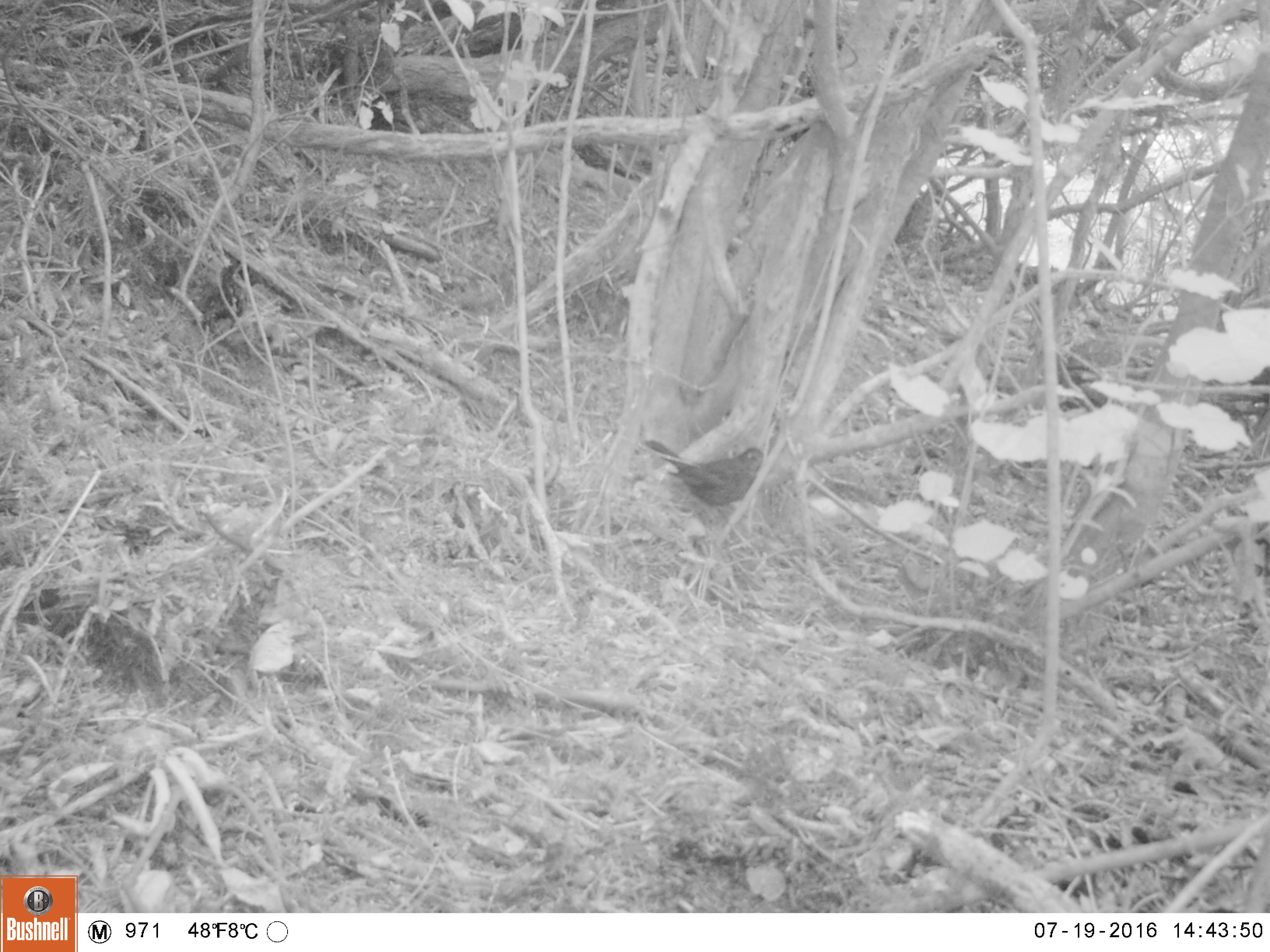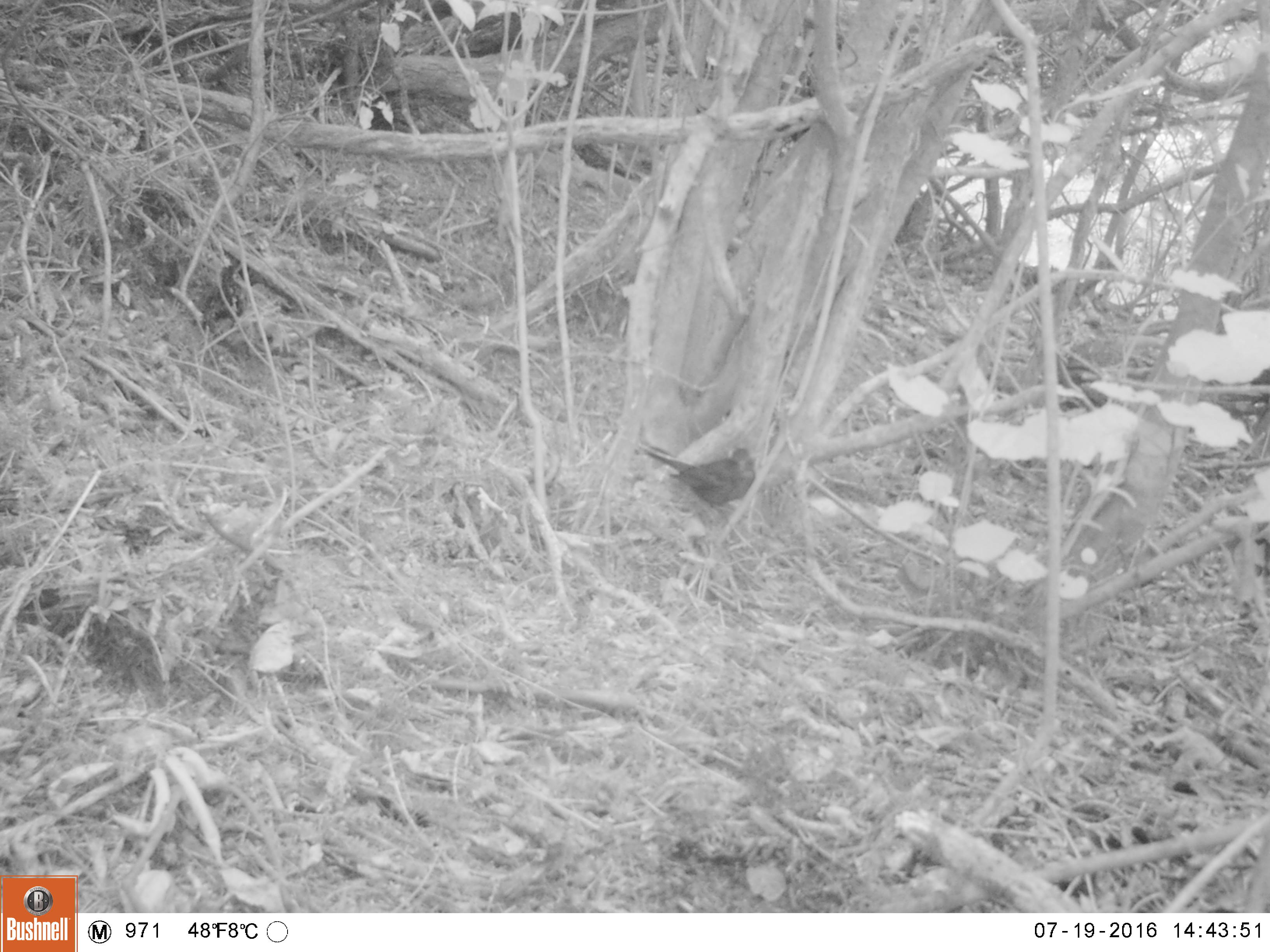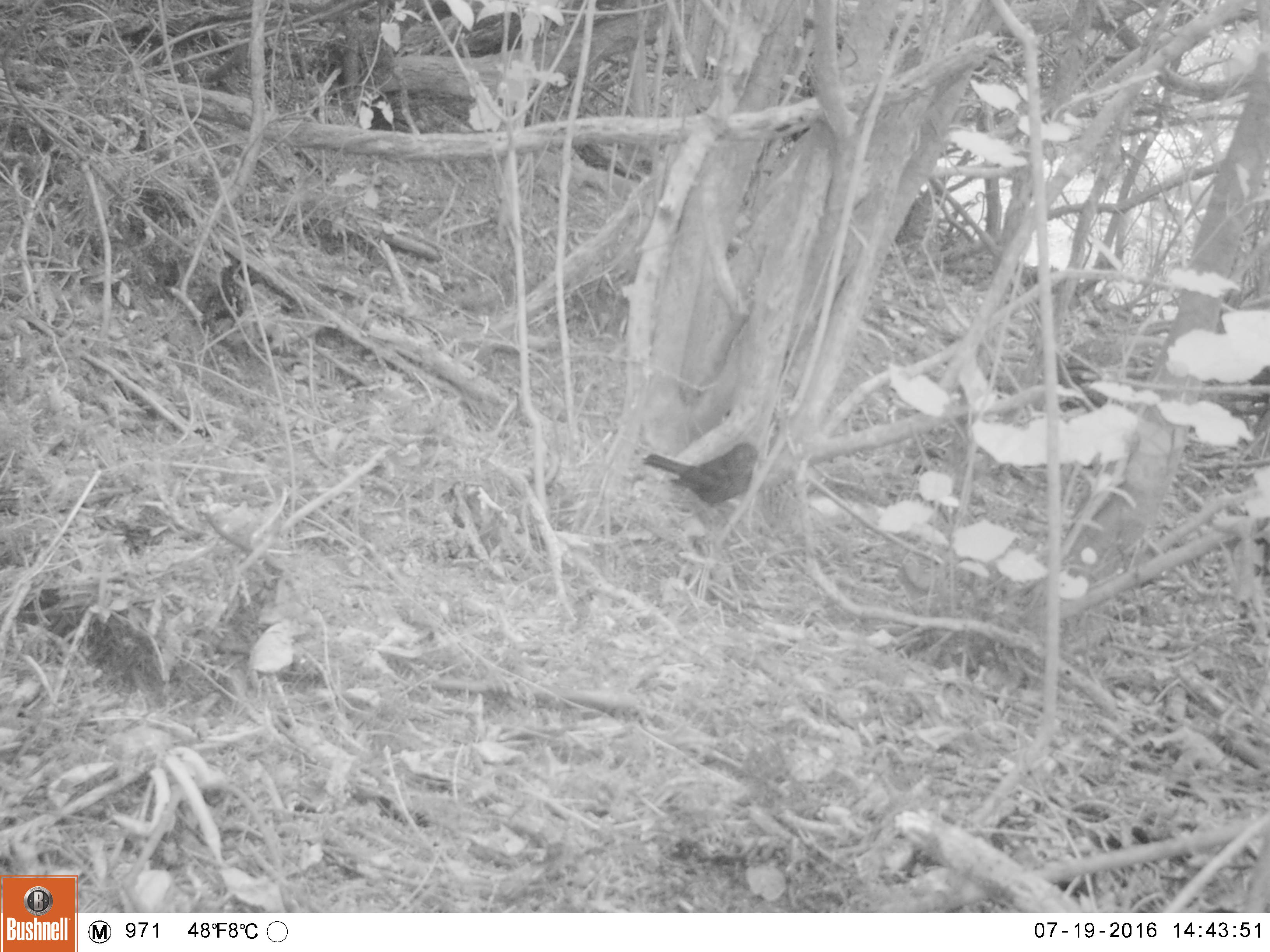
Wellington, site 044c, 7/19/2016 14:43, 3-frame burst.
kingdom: Animalia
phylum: Chordata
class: Aves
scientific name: Aves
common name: bird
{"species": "bird (Aves)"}